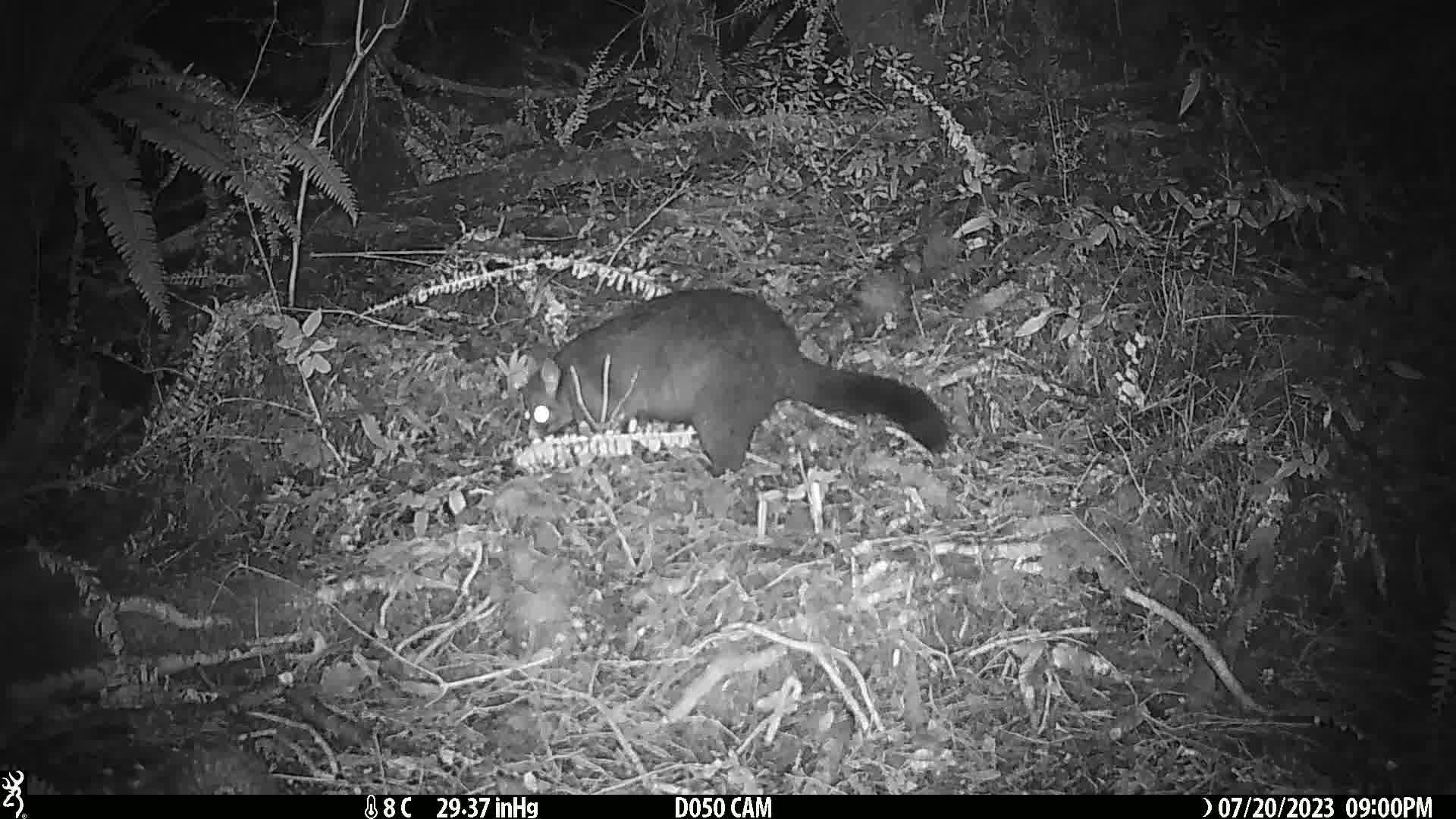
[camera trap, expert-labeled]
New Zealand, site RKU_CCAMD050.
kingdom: Animalia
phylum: Chordata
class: Mammalia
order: Diprotodontia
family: Phalangeridae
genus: Trichosurus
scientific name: Trichosurus vulpecula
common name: common brushtail possum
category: possum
Possum (common brushtail possum) (Trichosurus vulpecula).